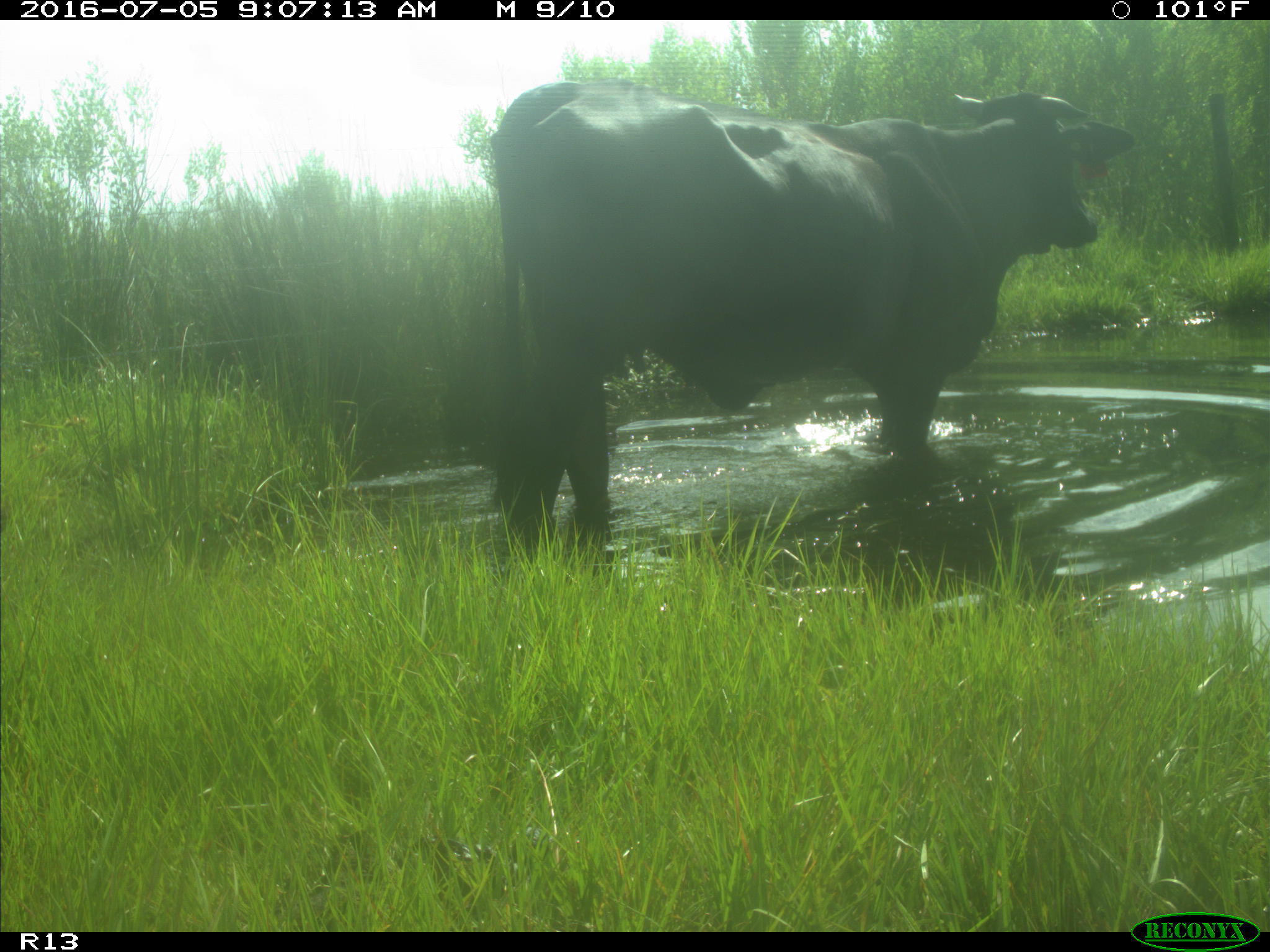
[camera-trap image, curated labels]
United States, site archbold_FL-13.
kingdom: Animalia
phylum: Chordata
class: Mammalia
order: Artiodactyla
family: Bovidae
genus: Bos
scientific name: Bos taurus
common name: domestic cow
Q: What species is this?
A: Bos taurus (domestic cow).